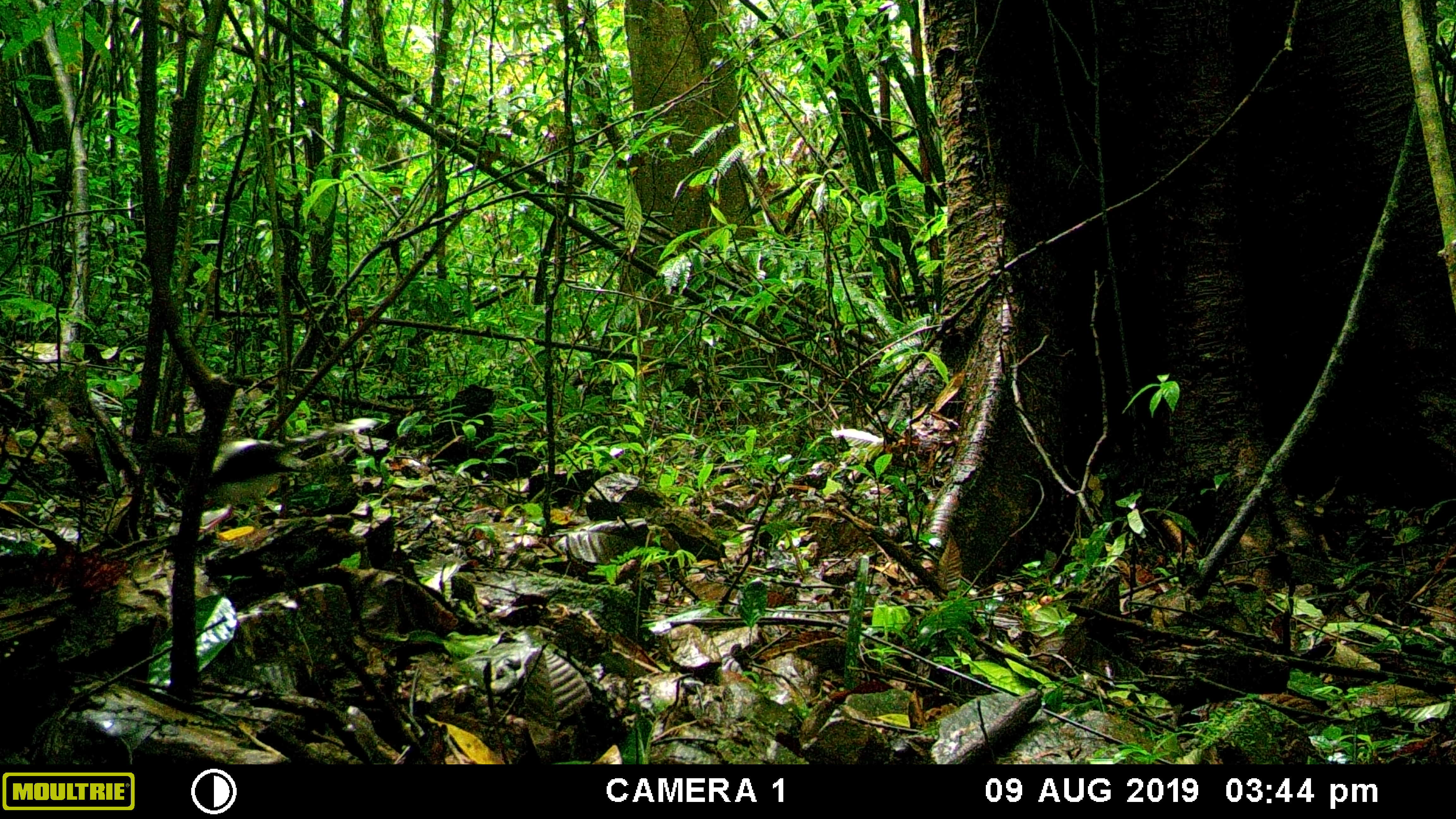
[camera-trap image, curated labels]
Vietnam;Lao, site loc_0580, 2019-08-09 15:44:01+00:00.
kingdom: Animalia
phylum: Chordata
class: Aves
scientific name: Aves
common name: bird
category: unidentified bird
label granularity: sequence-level